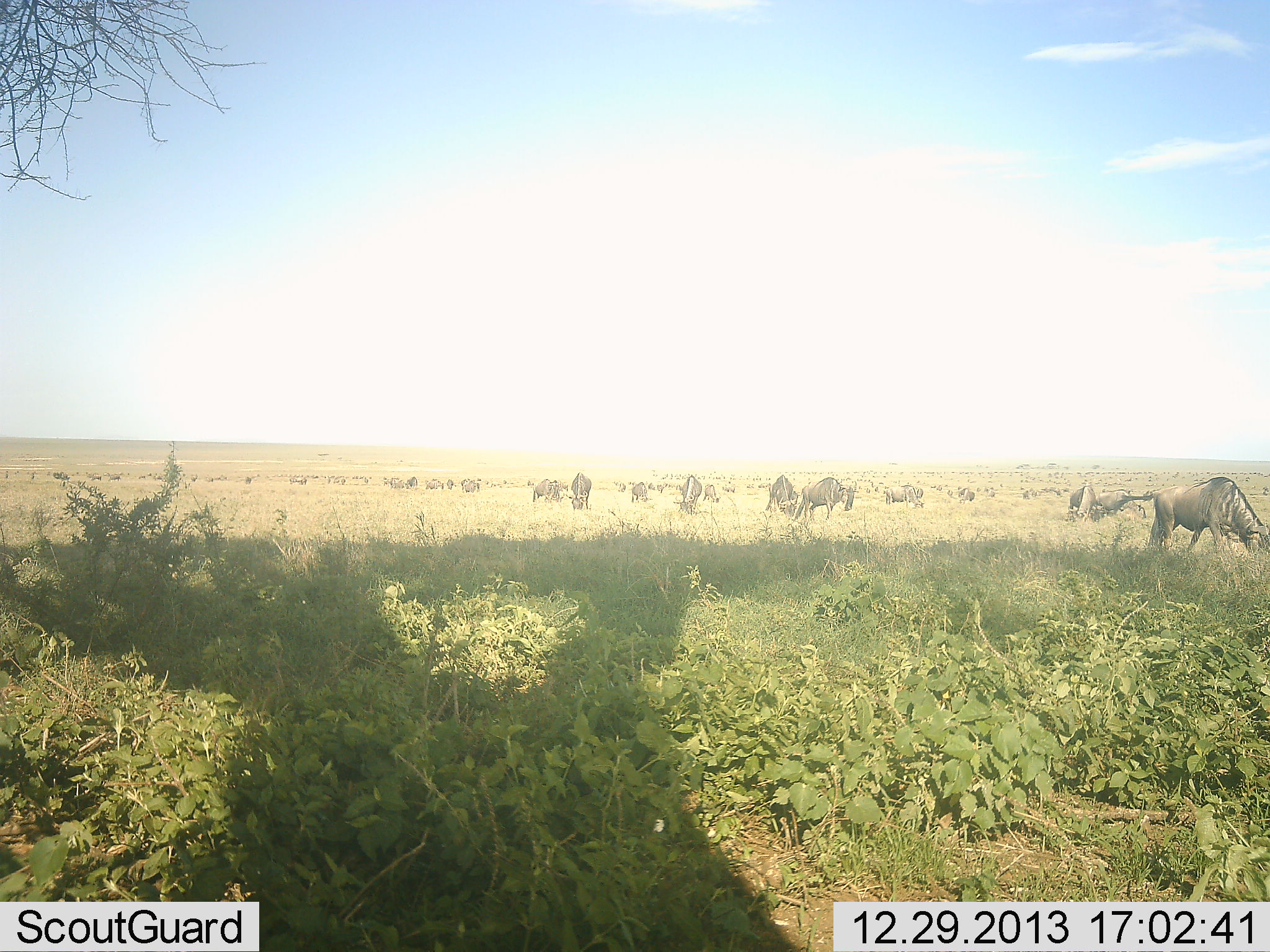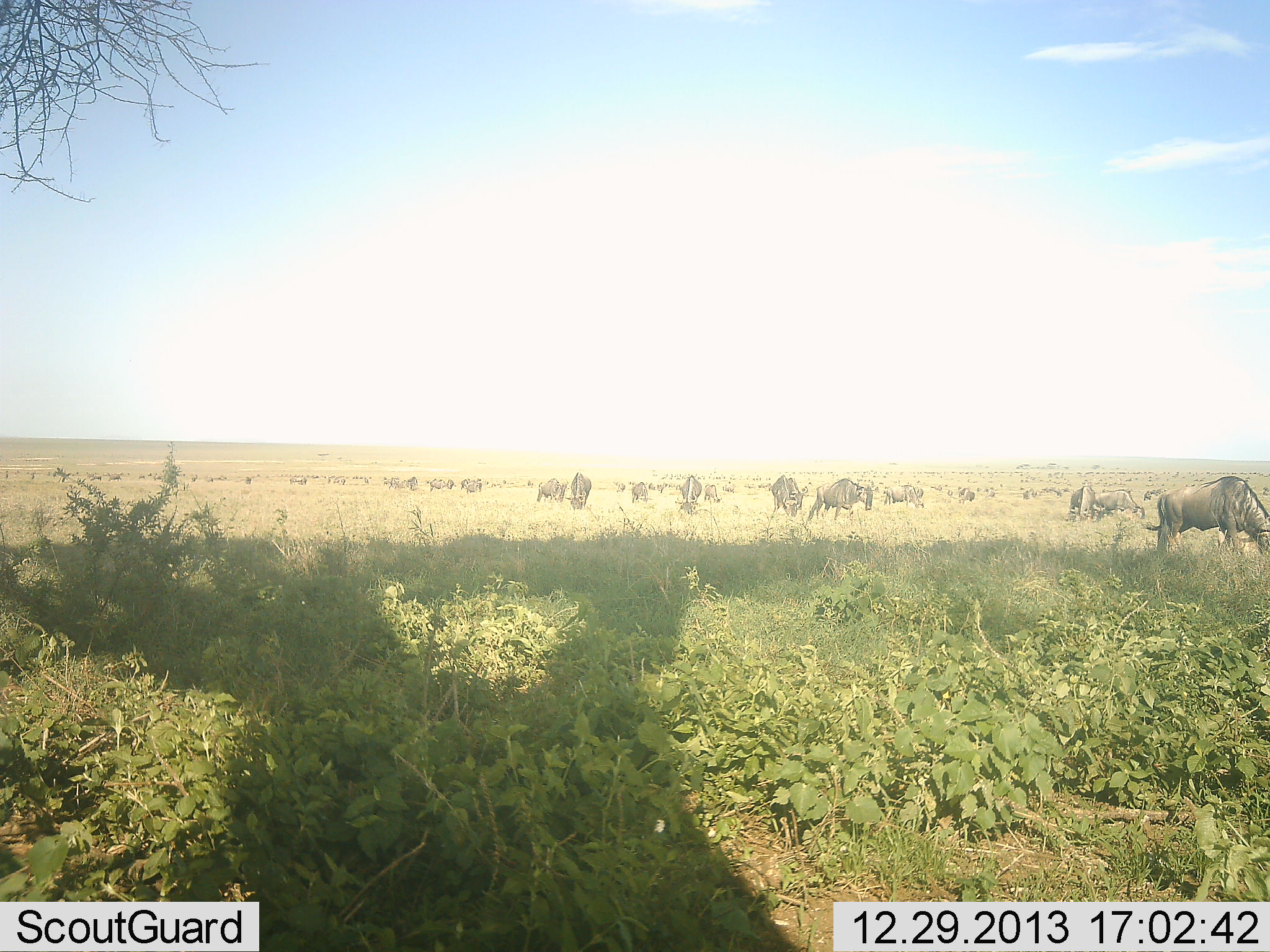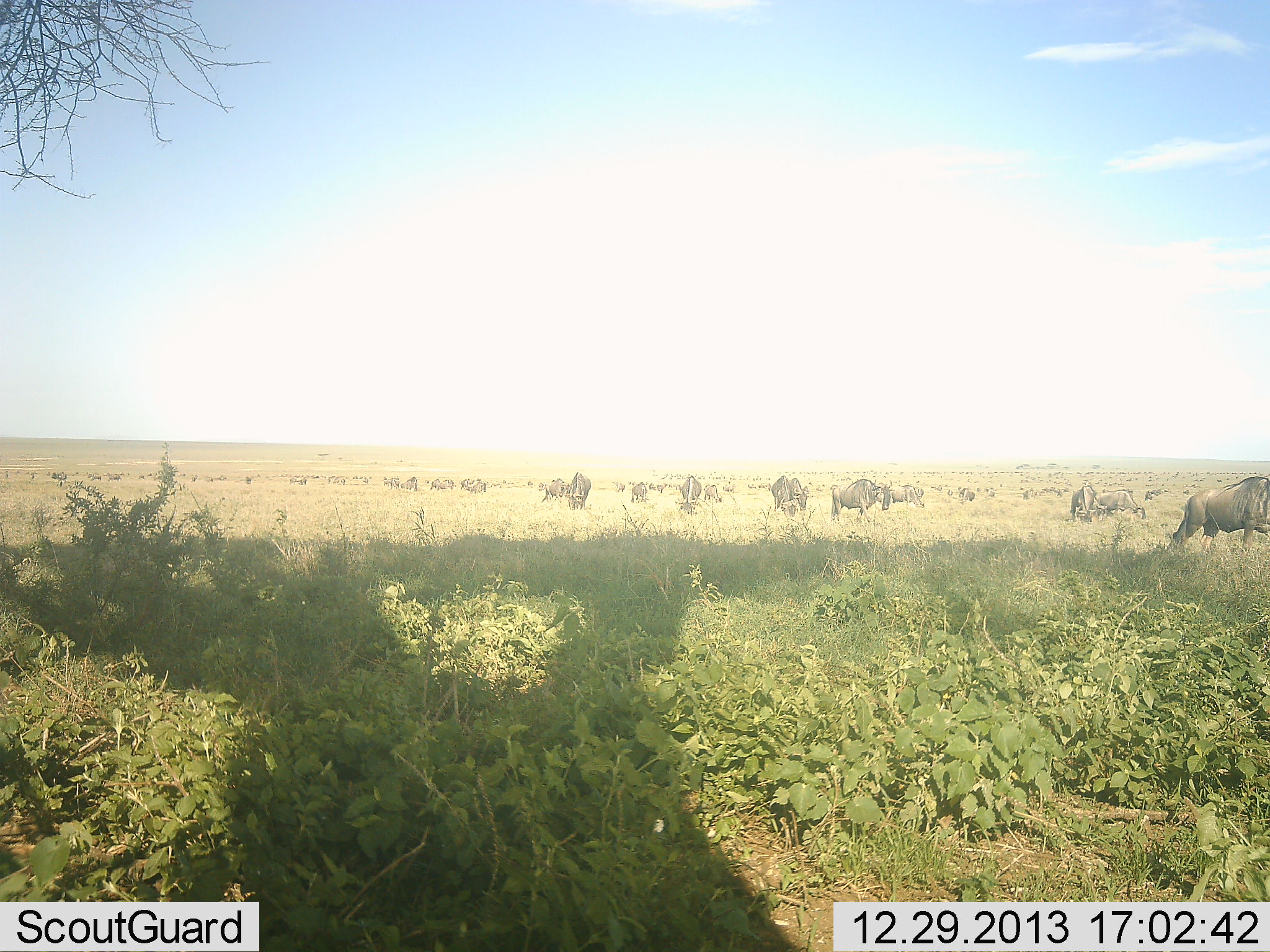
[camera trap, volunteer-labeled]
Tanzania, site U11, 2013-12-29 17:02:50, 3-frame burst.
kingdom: Animalia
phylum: Chordata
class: Mammalia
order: Artiodactyla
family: Bovidae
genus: Connochaetes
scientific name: Connochaetes taurinus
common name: blue wildebeest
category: wildebeest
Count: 11-50.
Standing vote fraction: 40%.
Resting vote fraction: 0%.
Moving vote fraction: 30%.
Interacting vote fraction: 0%.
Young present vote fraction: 0%.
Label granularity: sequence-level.